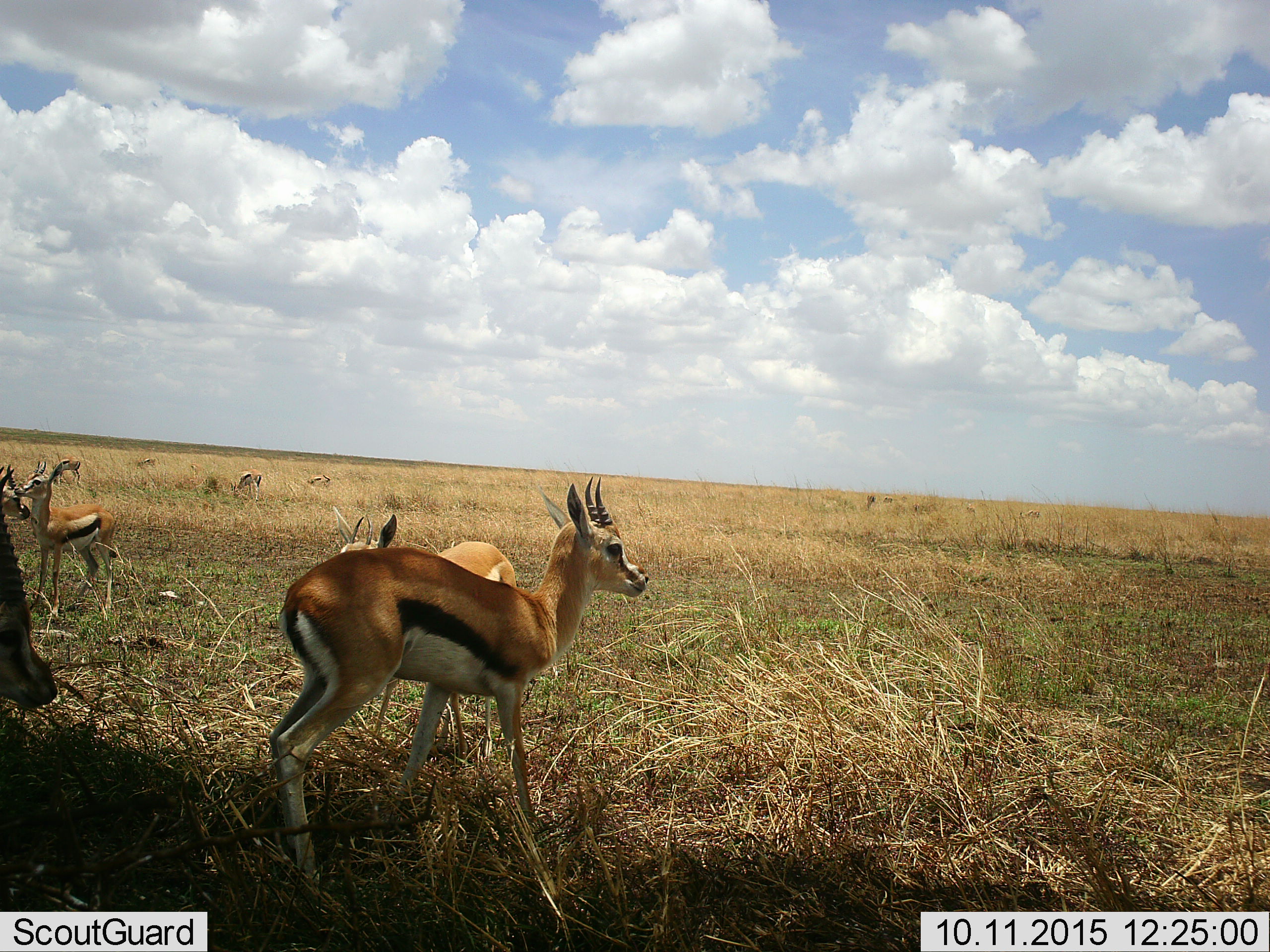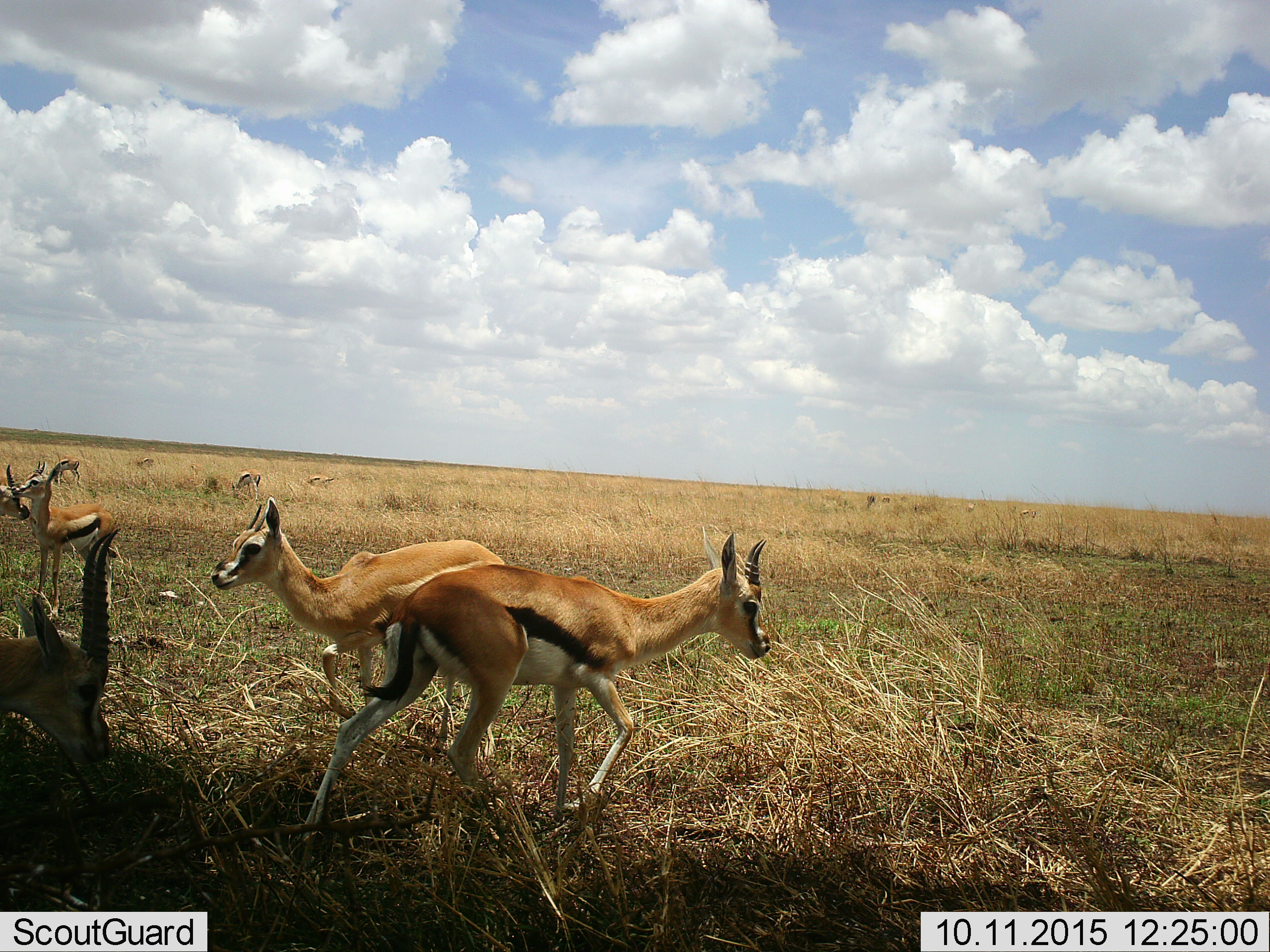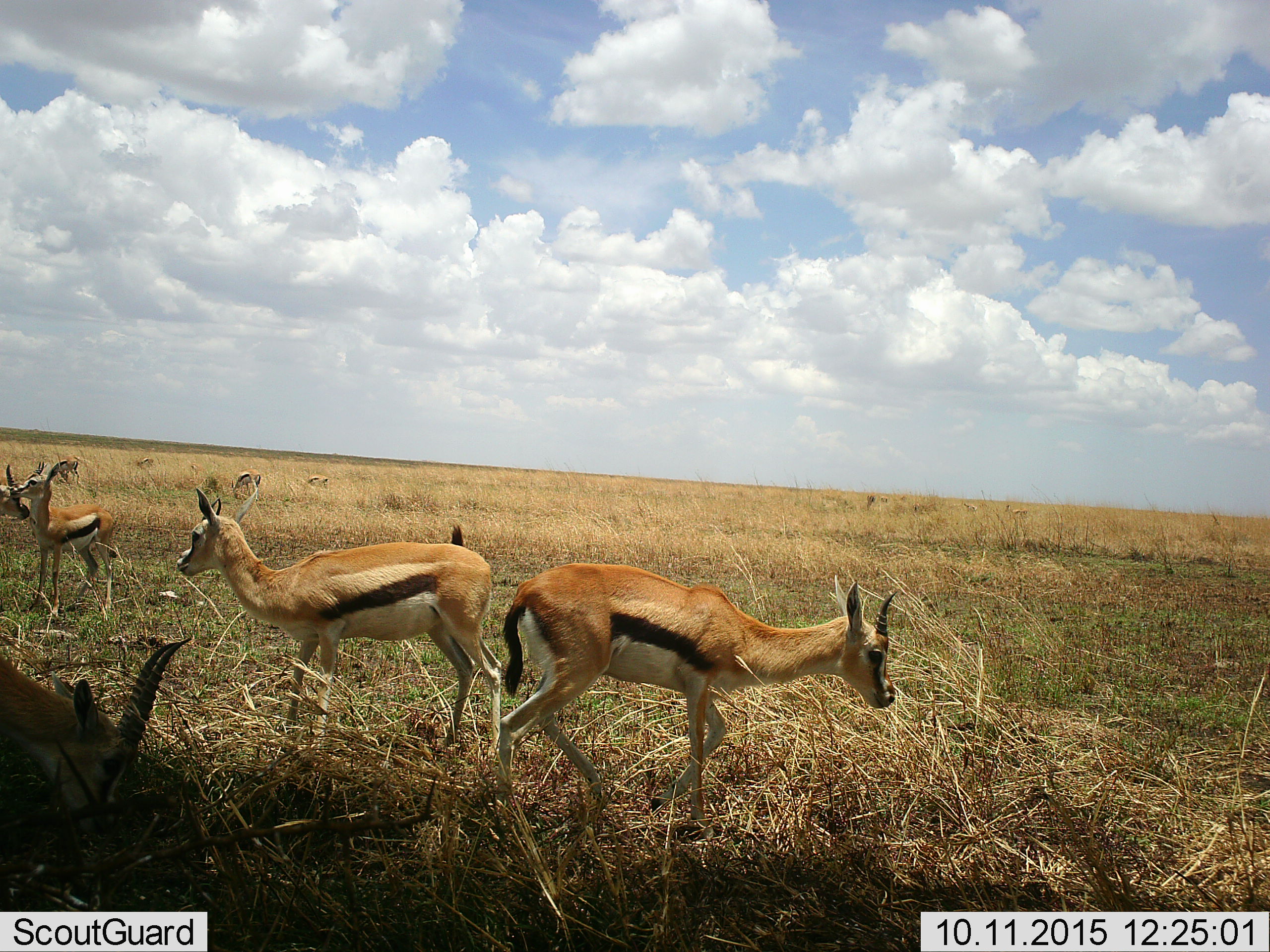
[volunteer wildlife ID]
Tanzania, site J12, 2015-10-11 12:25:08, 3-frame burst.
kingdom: Animalia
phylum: Chordata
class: Mammalia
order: Artiodactyla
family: Bovidae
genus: Eudorcas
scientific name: Eudorcas thomsonii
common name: thomson's gazelle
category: gazellethomsons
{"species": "gazellethomsons (thomson's gazelle) (Eudorcas thomsonii)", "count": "11-50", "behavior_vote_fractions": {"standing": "100%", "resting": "12%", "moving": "88%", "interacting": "12%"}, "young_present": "12%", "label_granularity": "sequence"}